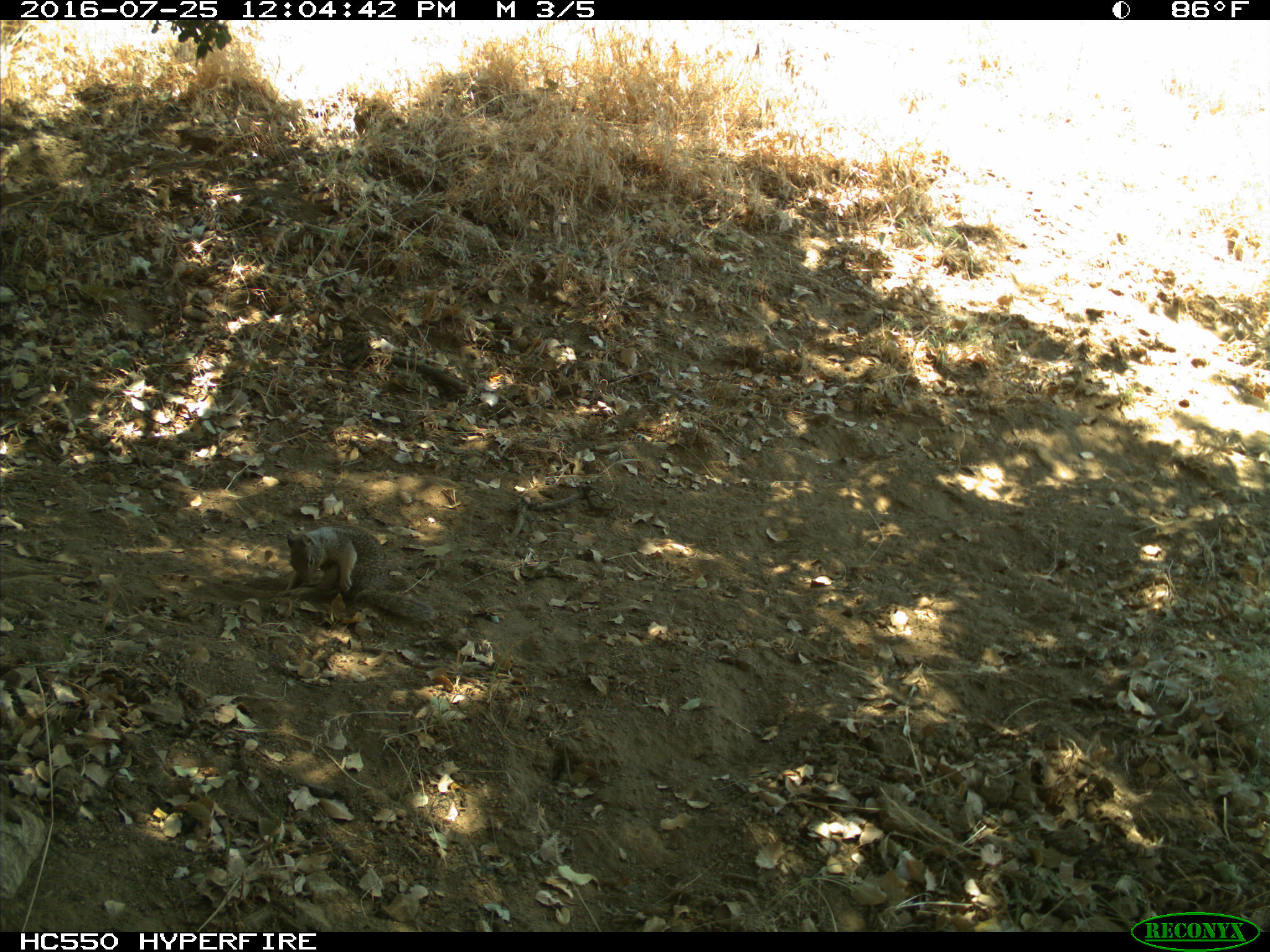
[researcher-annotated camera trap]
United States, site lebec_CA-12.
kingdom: Animalia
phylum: Chordata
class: Mammalia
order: Rodentia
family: Sciuridae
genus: Otospermophilus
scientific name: Otospermophilus beecheyi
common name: california ground squirrel